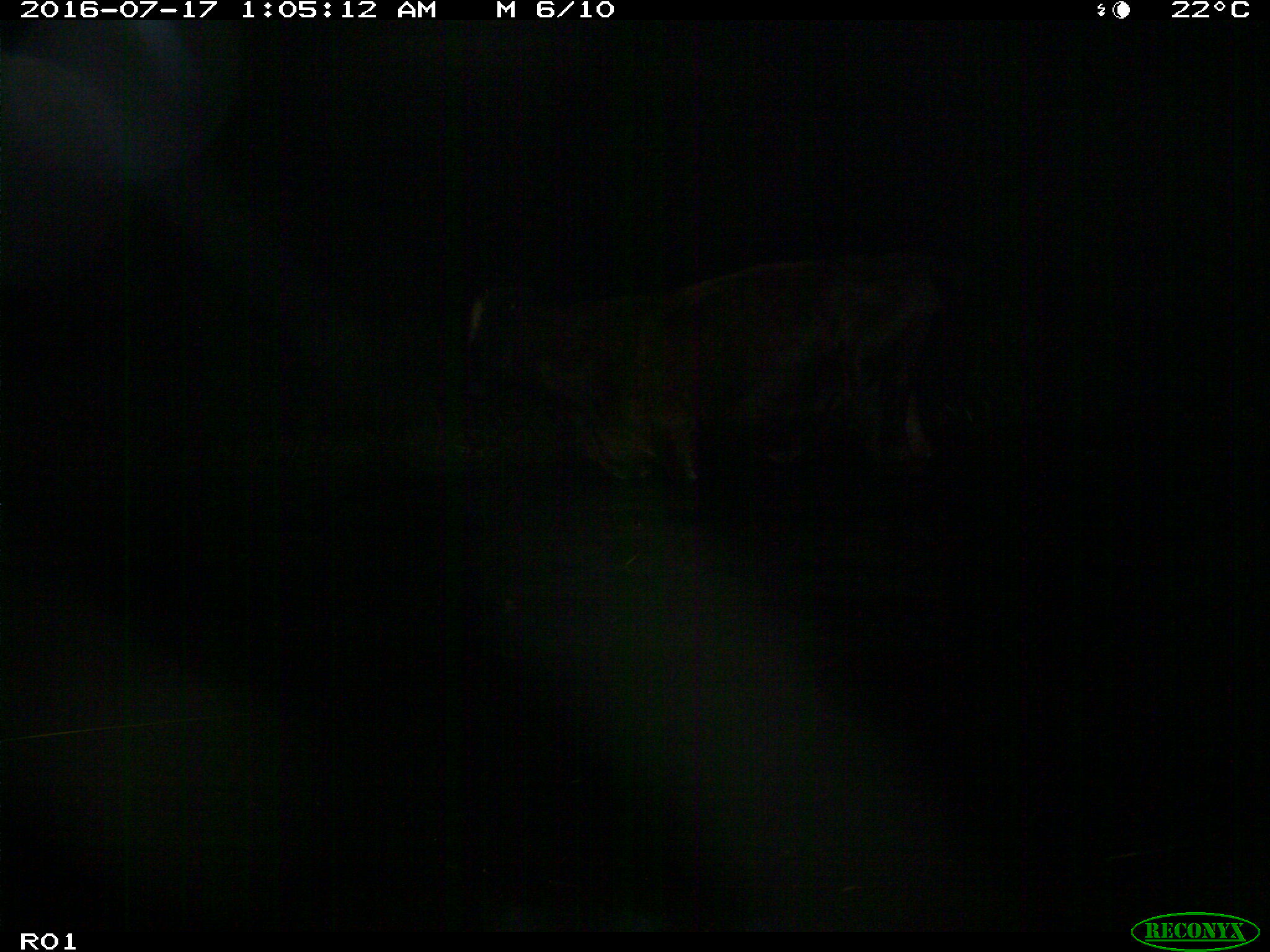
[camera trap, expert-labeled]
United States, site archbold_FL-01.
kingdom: Animalia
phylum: Chordata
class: Mammalia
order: Artiodactyla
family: Bovidae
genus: Bos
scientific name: Bos taurus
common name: domestic cow